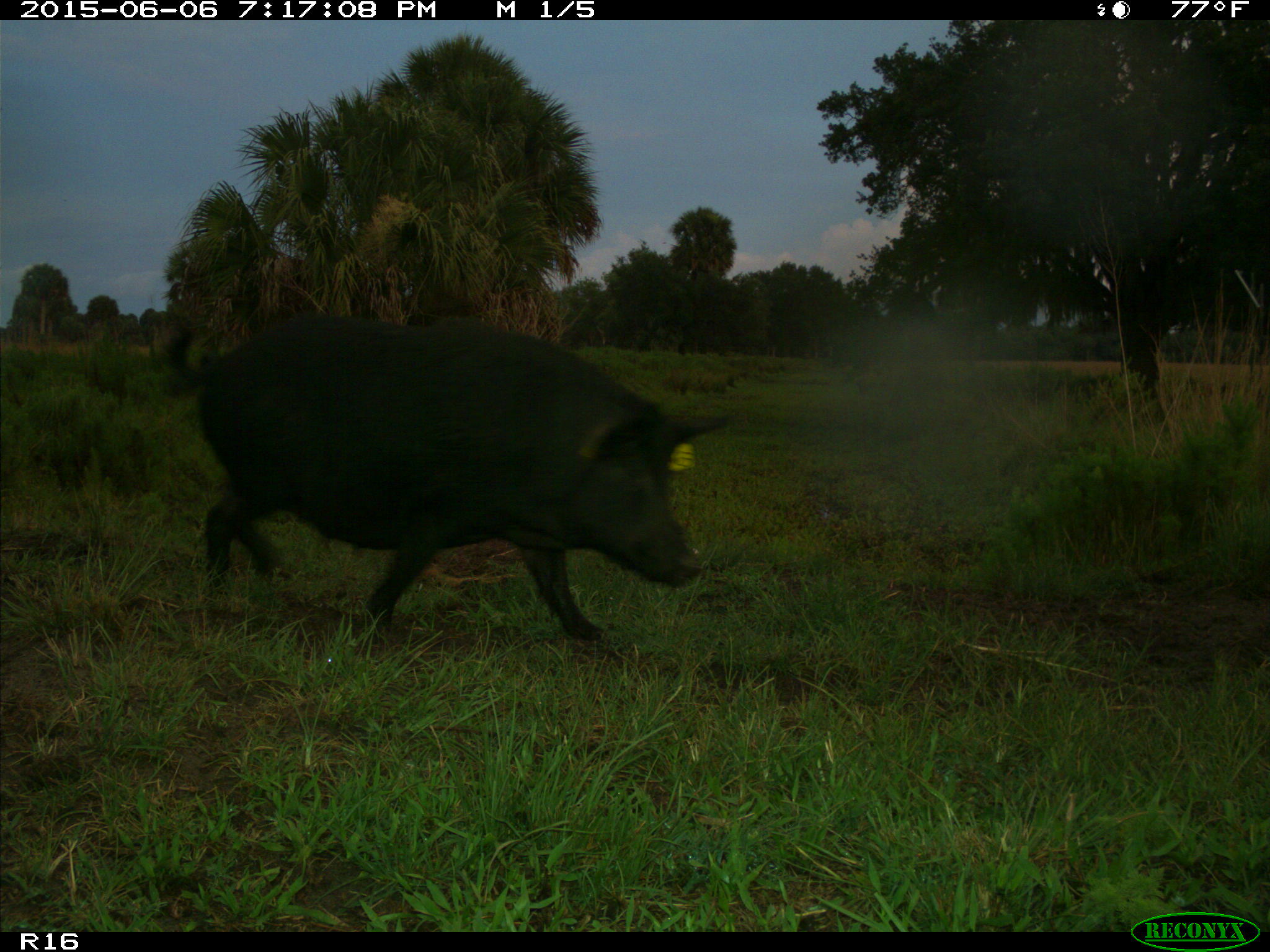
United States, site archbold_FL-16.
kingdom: Animalia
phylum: Chordata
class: Mammalia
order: Artiodactyla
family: Suidae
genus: Sus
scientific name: Sus scrofa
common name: wild boar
Sus scrofa (wild boar).